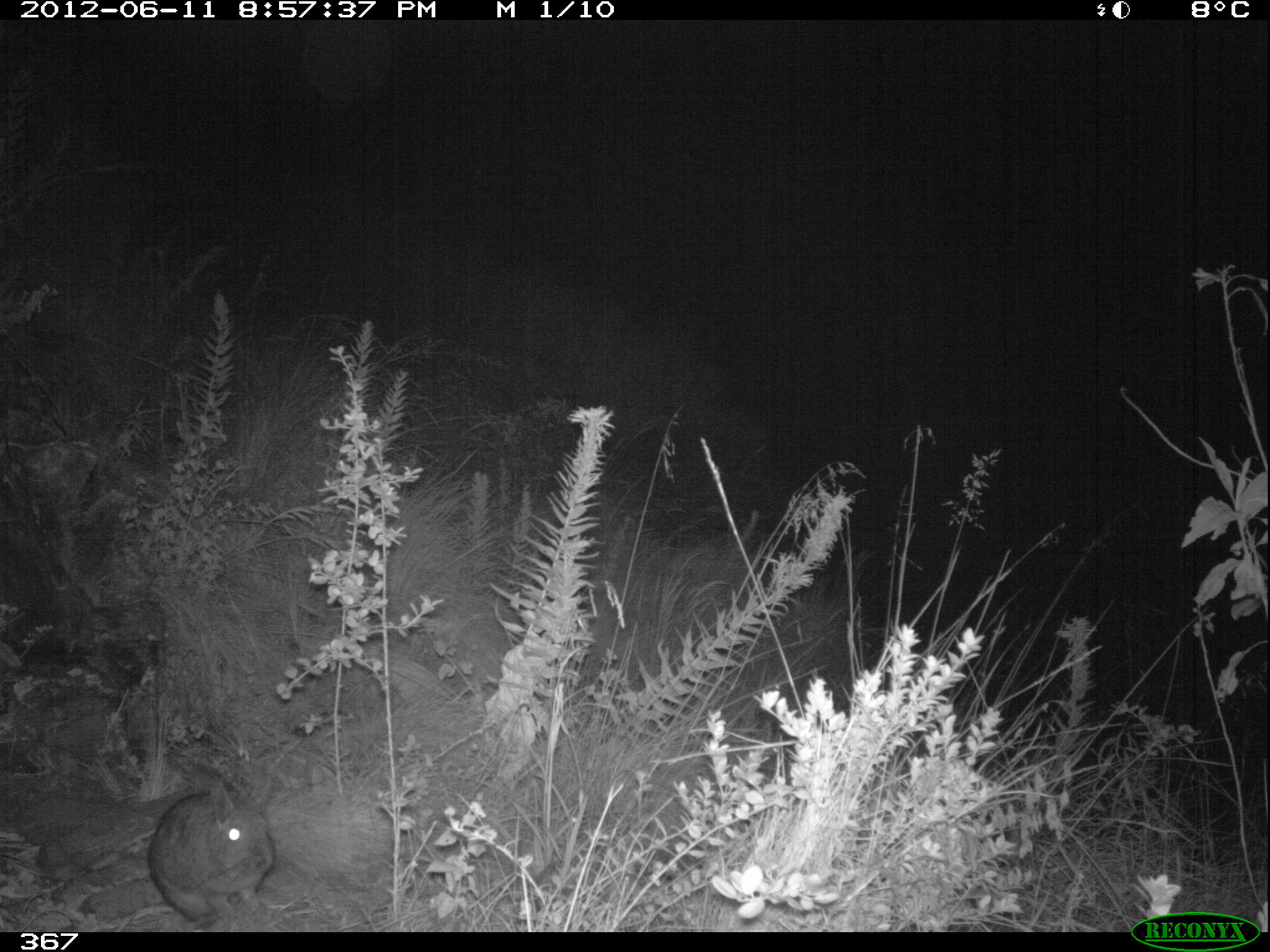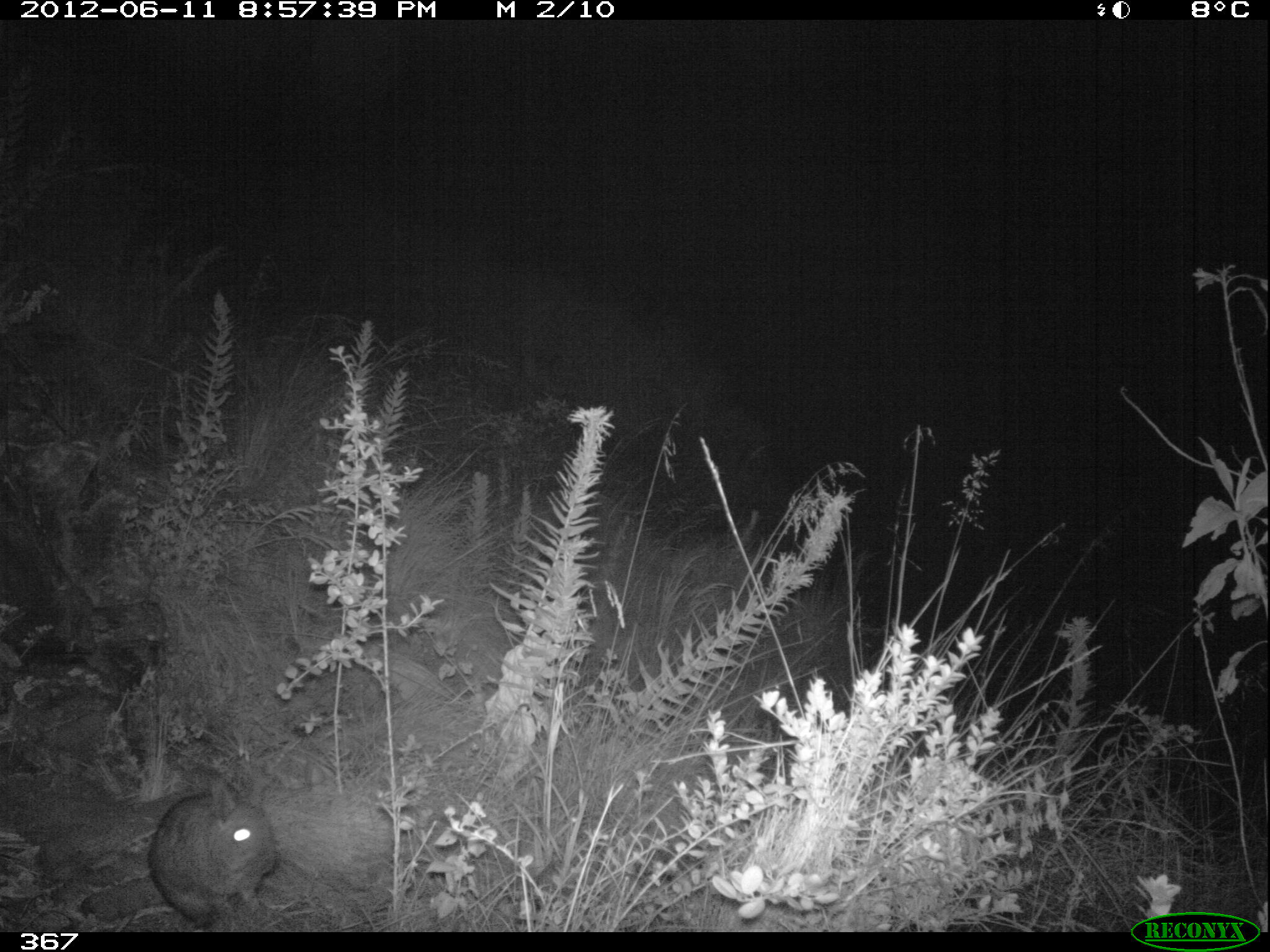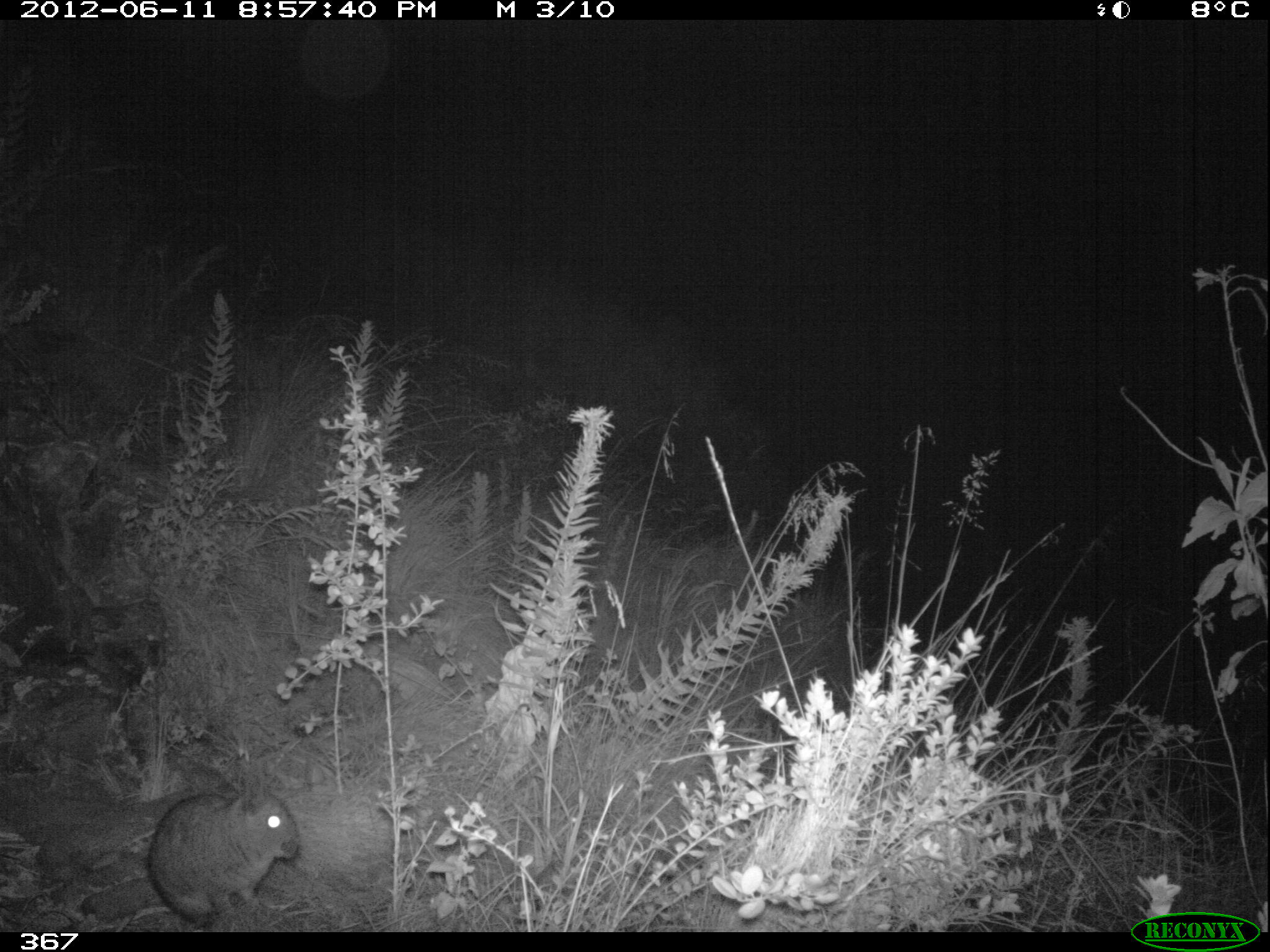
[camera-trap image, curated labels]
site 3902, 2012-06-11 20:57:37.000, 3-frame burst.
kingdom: Animalia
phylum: Chordata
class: Mammalia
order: Rodentia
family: Chinchillidae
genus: Lagidium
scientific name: Lagidium viscacia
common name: mountain viscacha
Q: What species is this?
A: Lagidium viscacia (mountain viscacha).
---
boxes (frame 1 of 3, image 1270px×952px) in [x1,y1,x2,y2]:
lagidium viscacia: [147,781,280,926]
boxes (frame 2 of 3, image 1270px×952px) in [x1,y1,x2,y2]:
lagidium viscacia: [146,777,283,927]